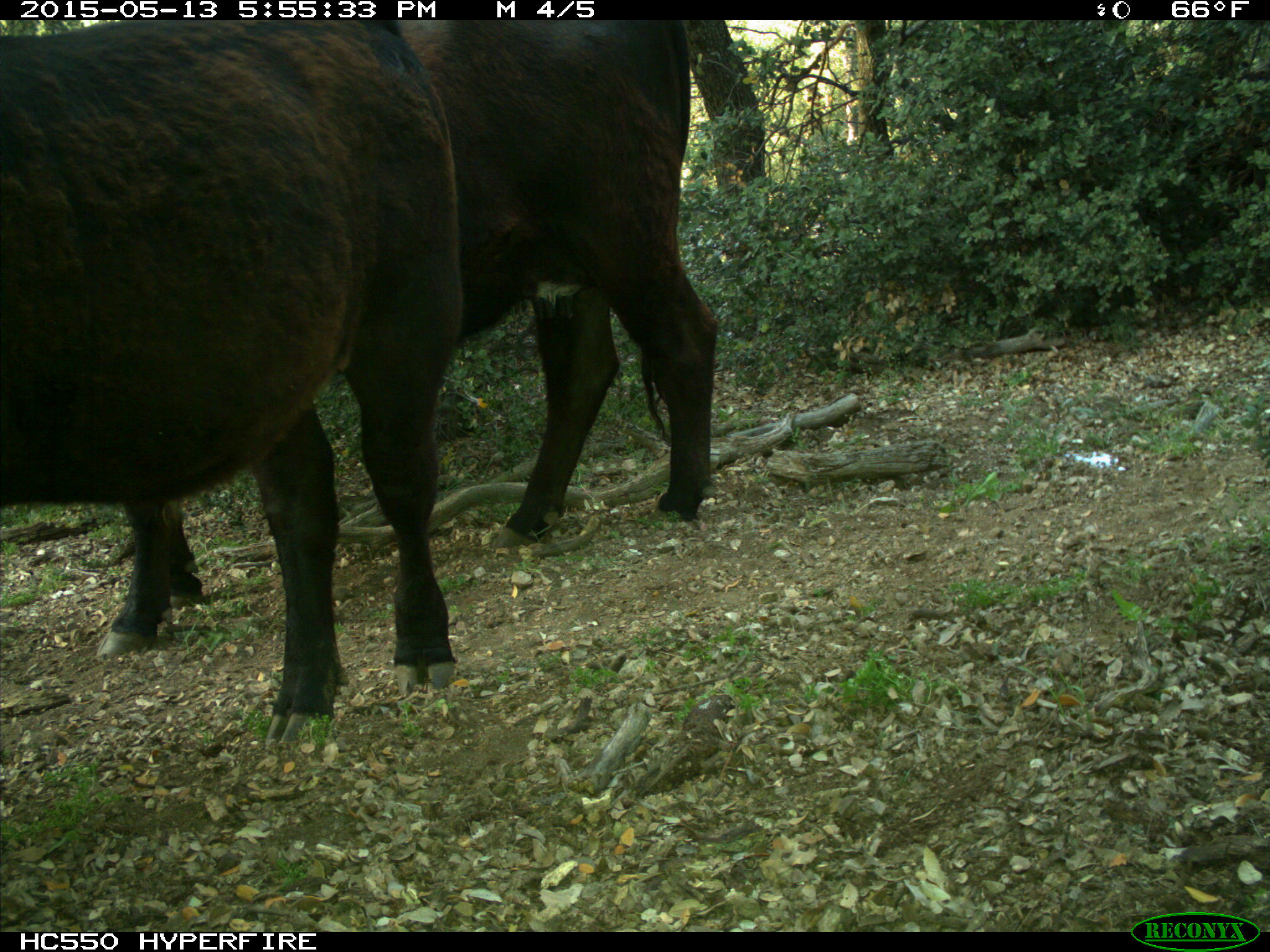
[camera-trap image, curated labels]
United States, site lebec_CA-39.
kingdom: Animalia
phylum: Chordata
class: Mammalia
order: Artiodactyla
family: Bovidae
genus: Bos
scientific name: Bos taurus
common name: domestic cow